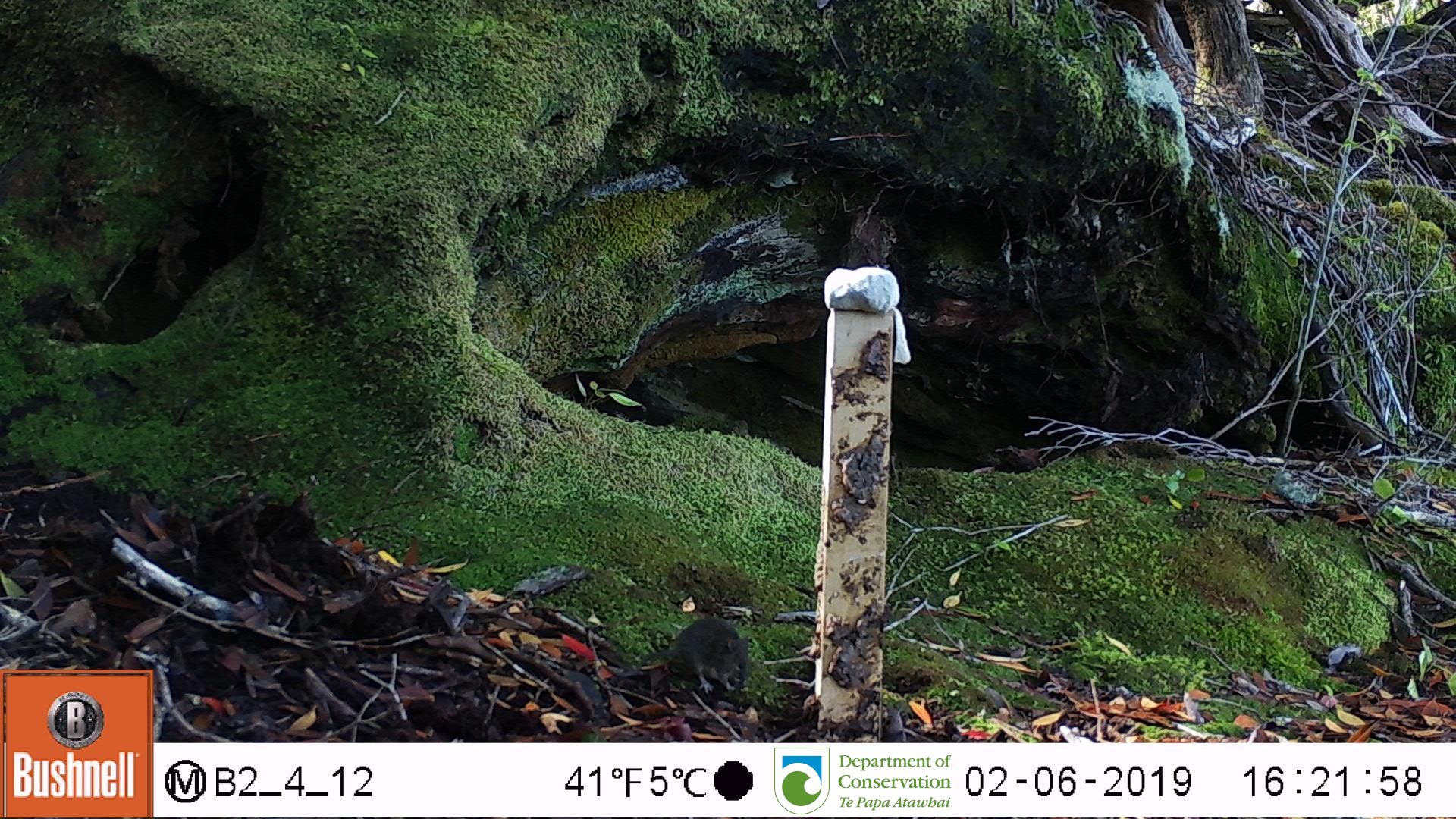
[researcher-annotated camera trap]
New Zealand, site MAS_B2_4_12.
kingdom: Animalia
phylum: Chordata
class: Mammalia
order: Rodentia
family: Muridae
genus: Mus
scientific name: Mus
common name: mouse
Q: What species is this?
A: Mouse (Mus).